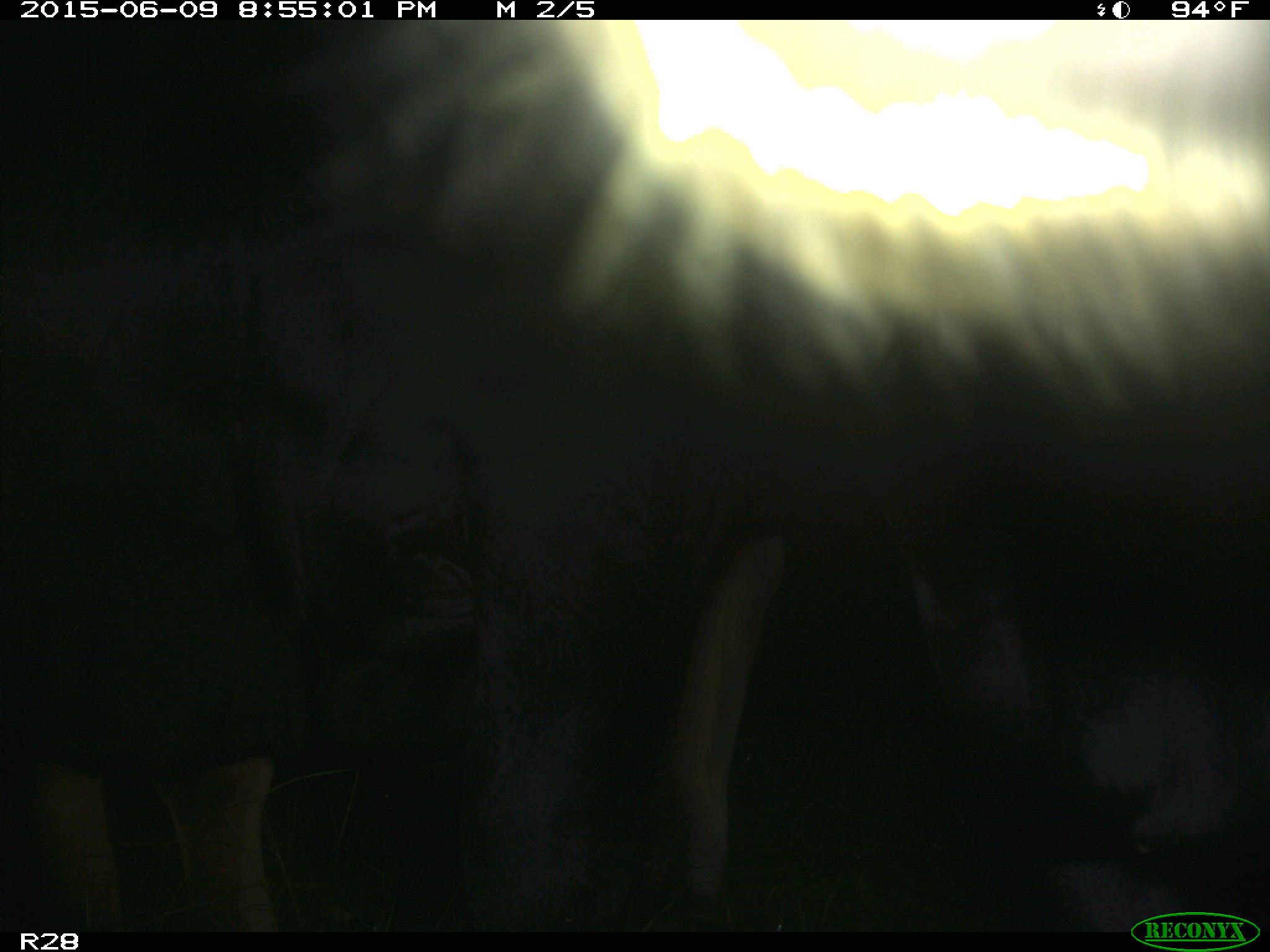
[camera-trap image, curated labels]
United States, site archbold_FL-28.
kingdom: Animalia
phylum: Chordata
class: Mammalia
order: Artiodactyla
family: Bovidae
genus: Bos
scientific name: Bos taurus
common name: domestic cow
Bos taurus (domestic cow).